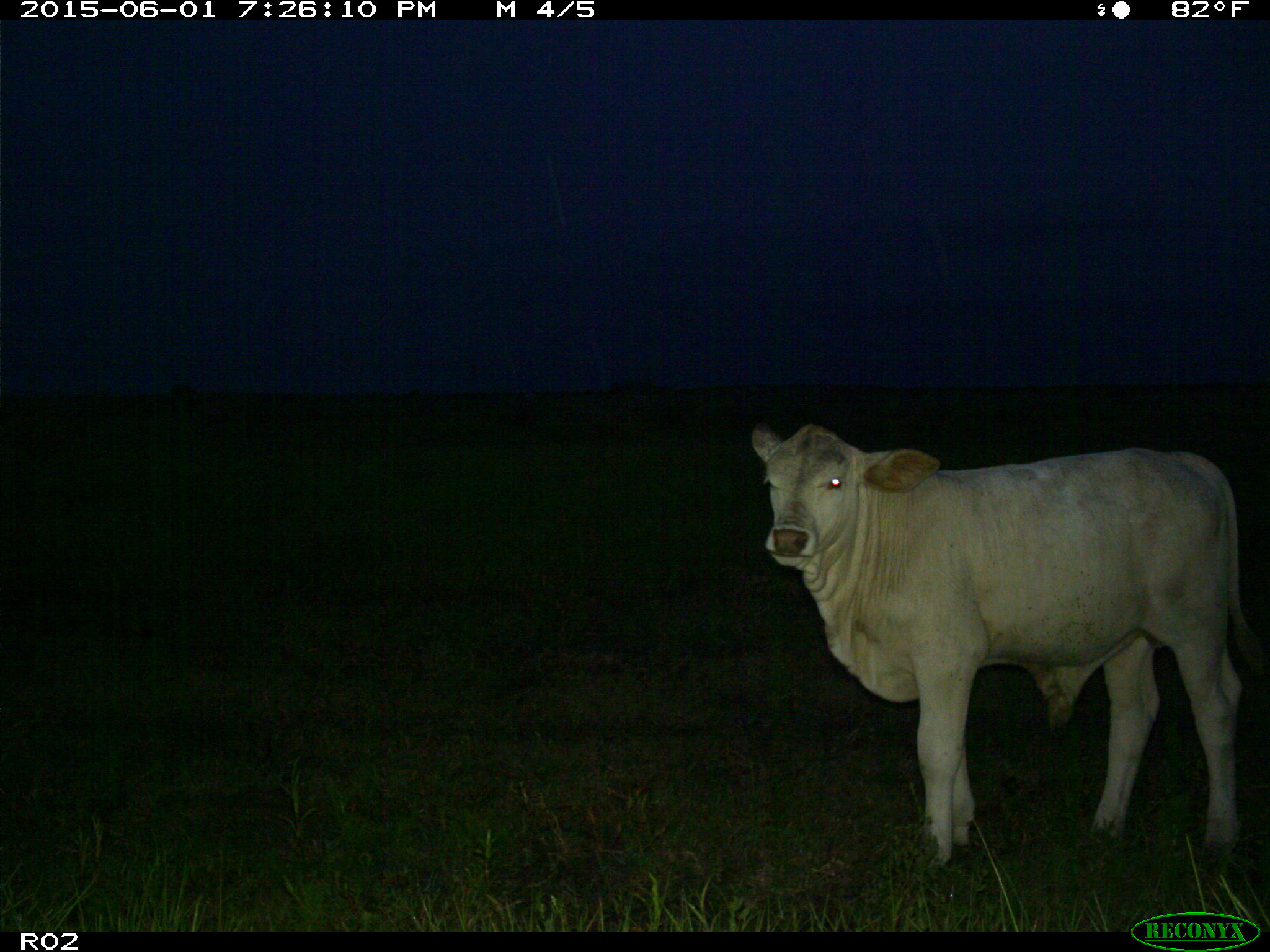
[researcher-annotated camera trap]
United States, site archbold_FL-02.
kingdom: Animalia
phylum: Chordata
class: Mammalia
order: Artiodactyla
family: Bovidae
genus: Bos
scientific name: Bos taurus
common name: domestic cow